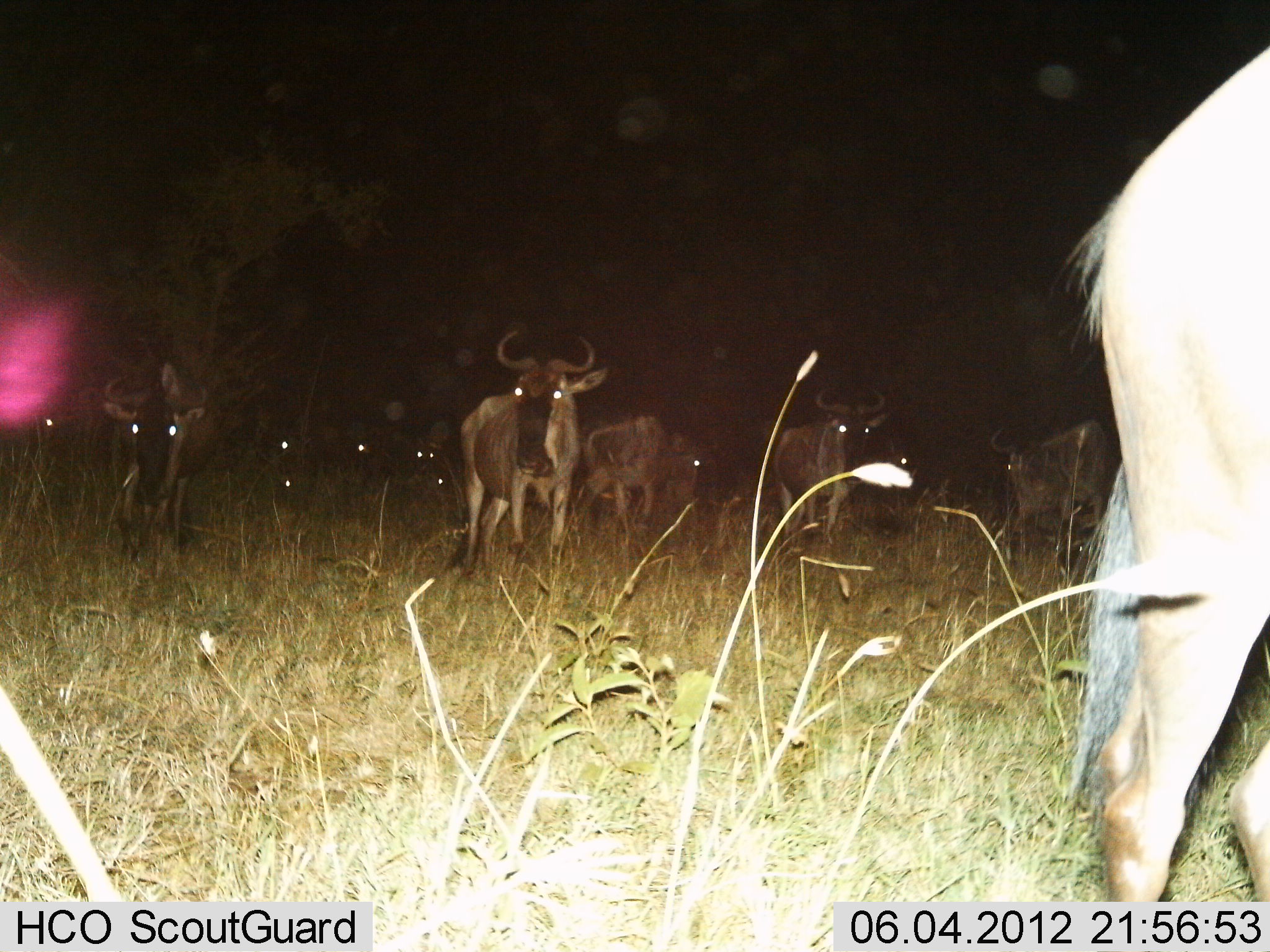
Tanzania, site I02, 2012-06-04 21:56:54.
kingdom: Animalia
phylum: Chordata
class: Mammalia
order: Artiodactyla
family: Bovidae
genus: Connochaetes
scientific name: Connochaetes taurinus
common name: blue wildebeest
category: wildebeest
Wildebeest (blue wildebeest) (Connochaetes taurinus), count 11-50. Behavior (volunteer vote fractions): standing 60%, resting 0%, moving 70%, interacting 10%. Young present (vote fraction): 0%. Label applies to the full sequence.